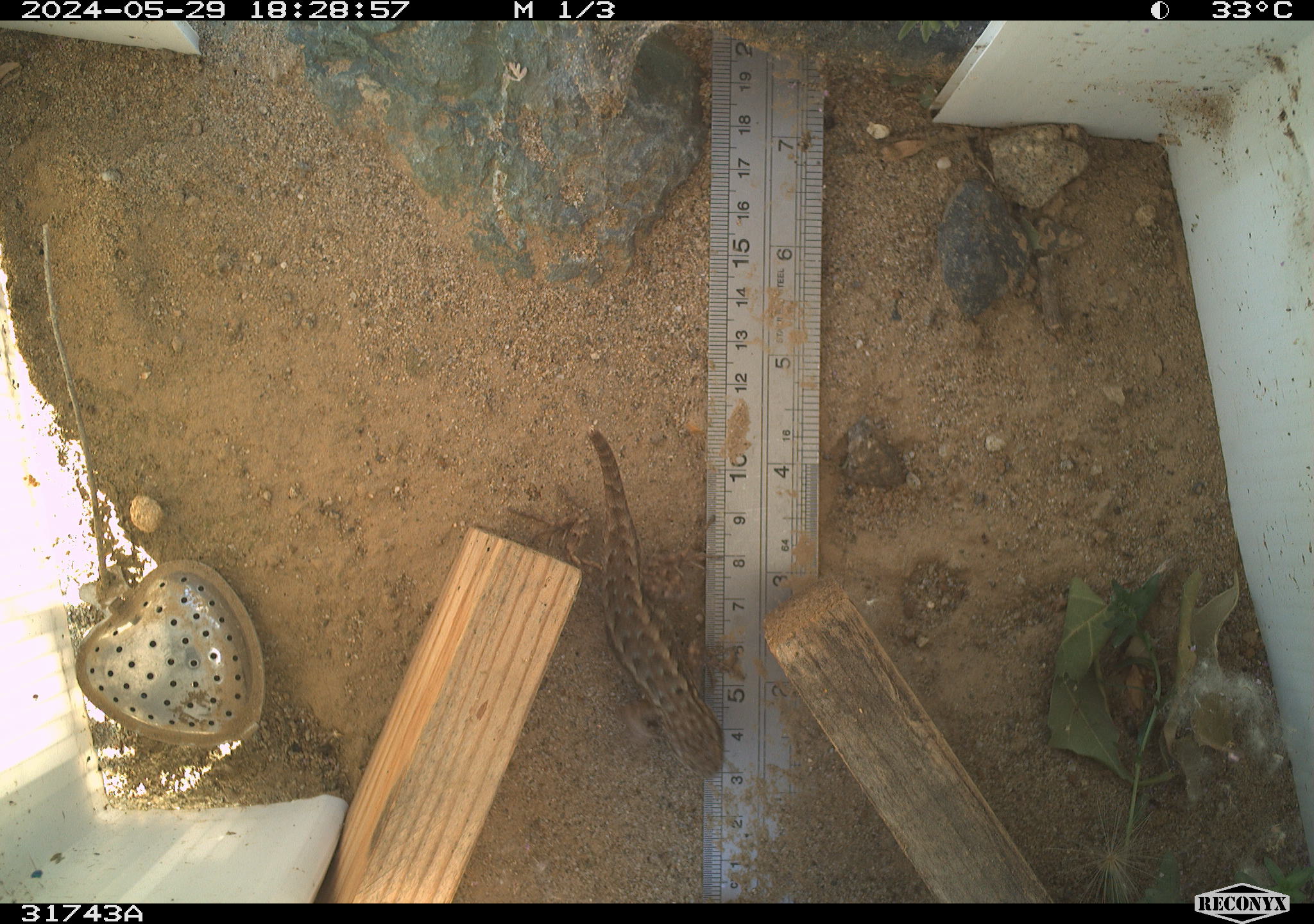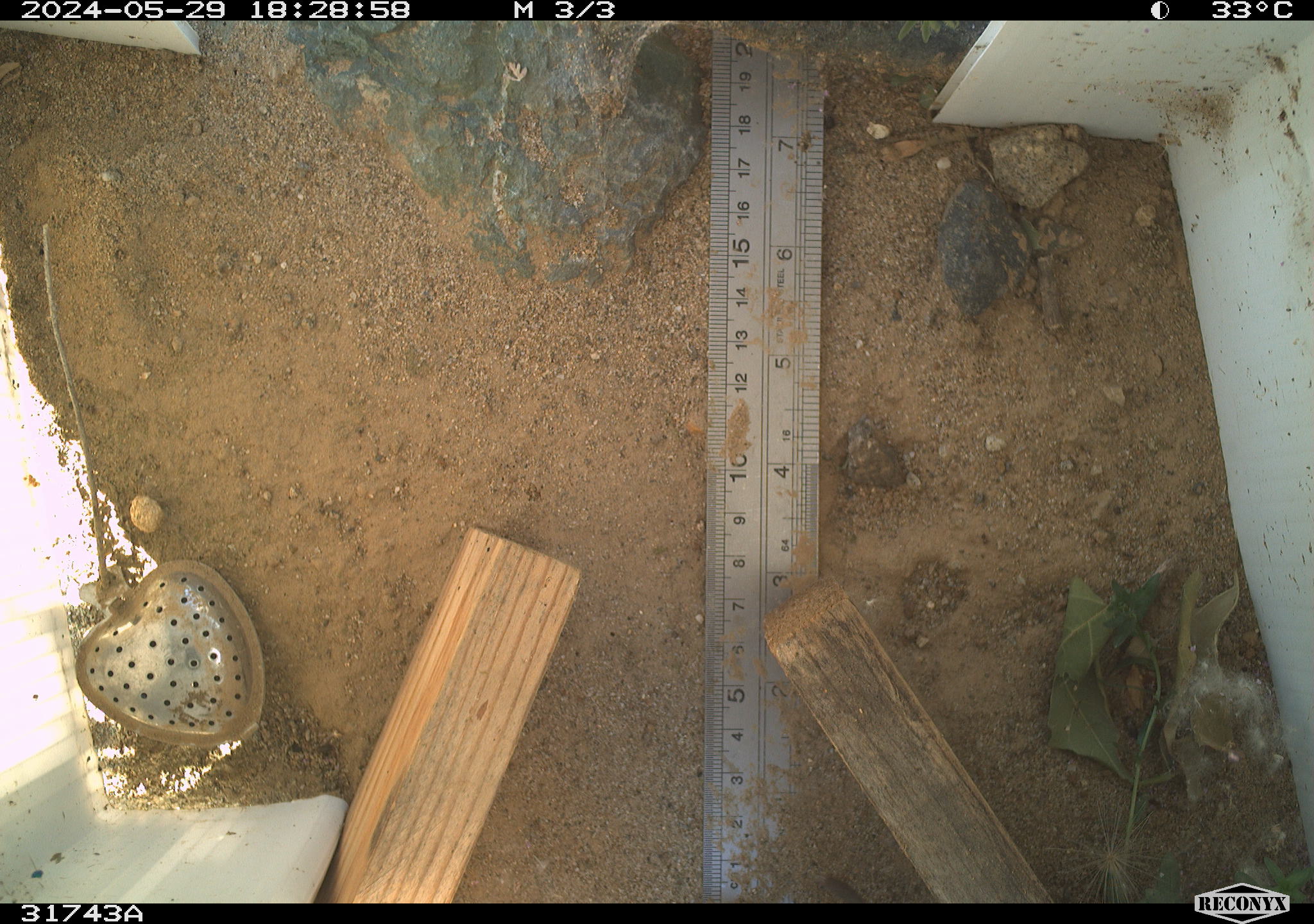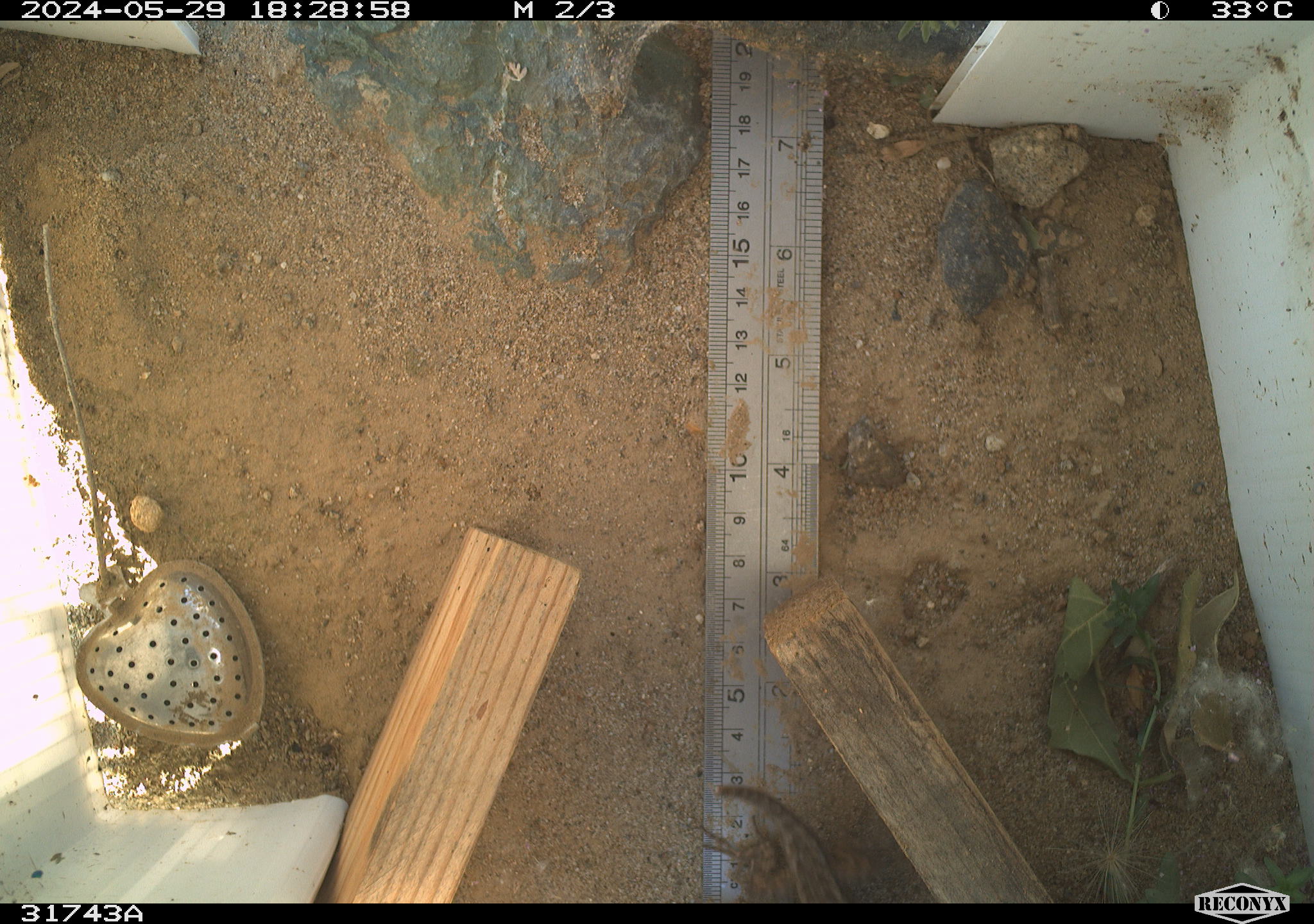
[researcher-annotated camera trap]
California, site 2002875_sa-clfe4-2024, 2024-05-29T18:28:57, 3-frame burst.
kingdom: Animalia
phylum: Chordata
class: Reptilia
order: Squamata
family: Phrynosomatidae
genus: Sceloporus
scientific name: Sceloporus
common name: spiny lizards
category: sceloporus species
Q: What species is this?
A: Sceloporus species (spiny lizards) (Sceloporus).